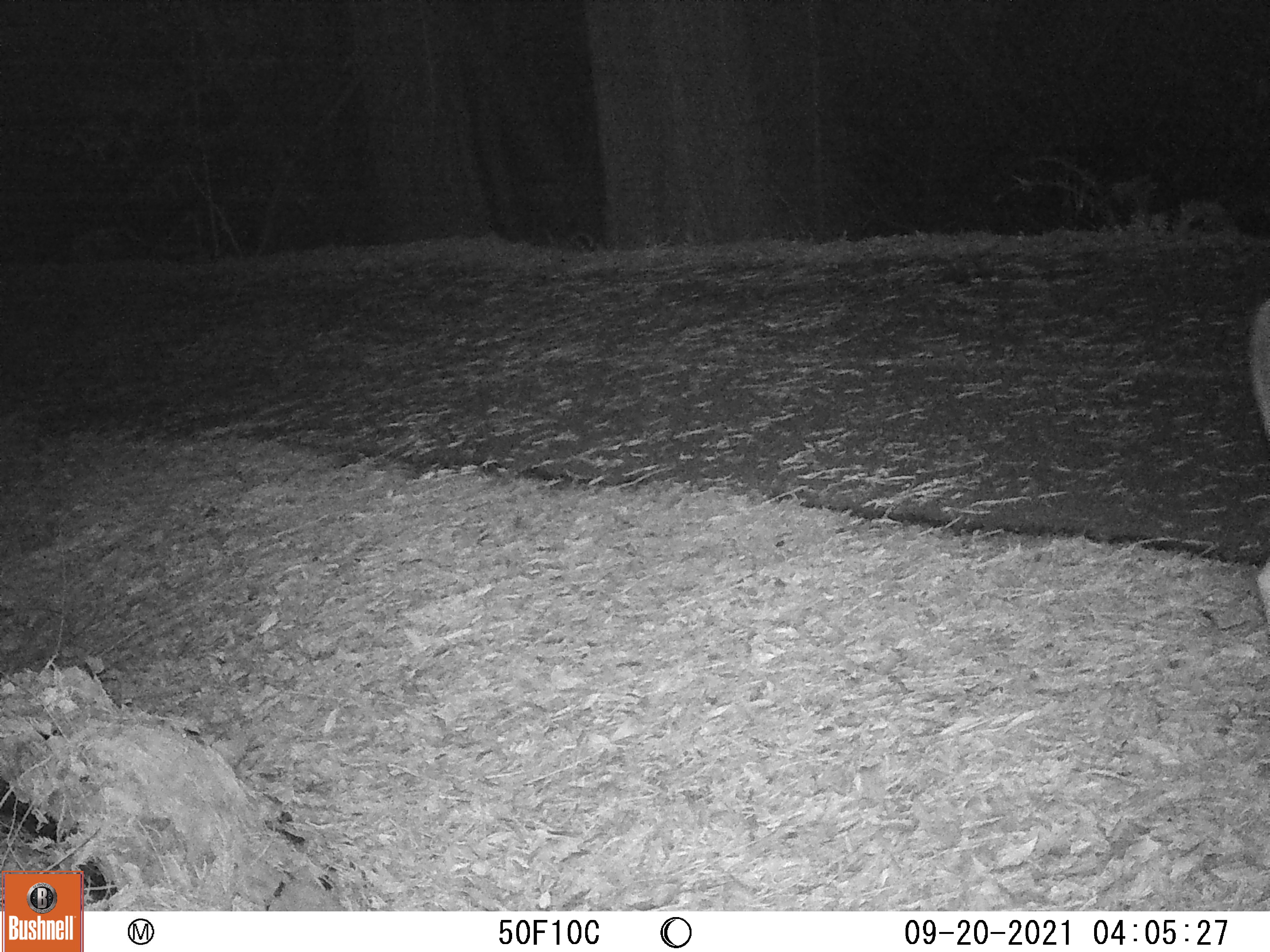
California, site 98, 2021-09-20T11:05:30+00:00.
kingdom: Animalia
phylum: Chordata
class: Mammalia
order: Artiodactyla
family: Cervidae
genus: Odocoileus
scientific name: Odocoileus hemionus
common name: mule deer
Mule deer (Odocoileus hemionus).